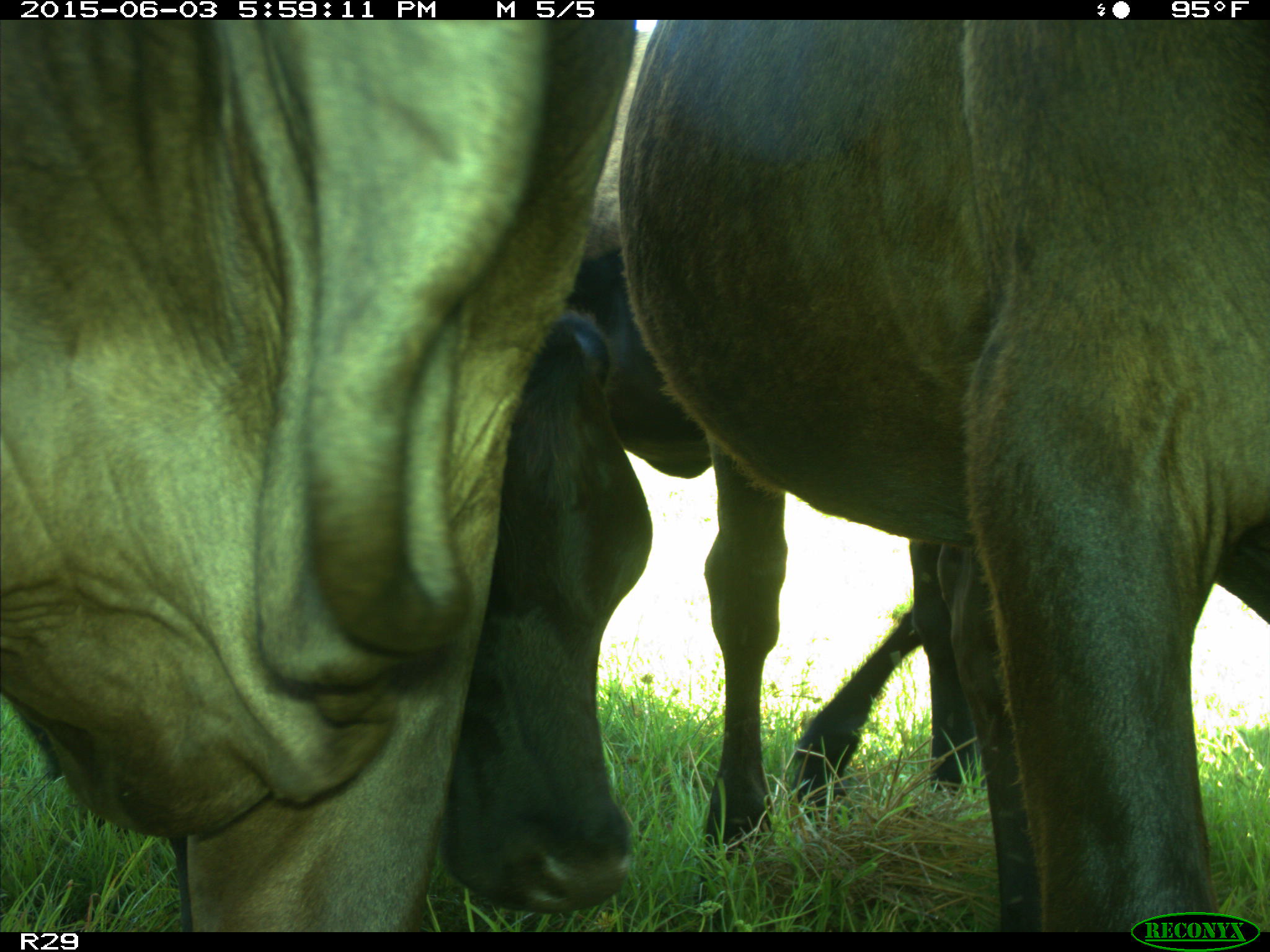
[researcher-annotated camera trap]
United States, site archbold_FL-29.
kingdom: Animalia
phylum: Chordata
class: Mammalia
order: Artiodactyla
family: Bovidae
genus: Bos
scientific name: Bos taurus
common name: domestic cow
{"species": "Bos taurus (domestic cow)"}